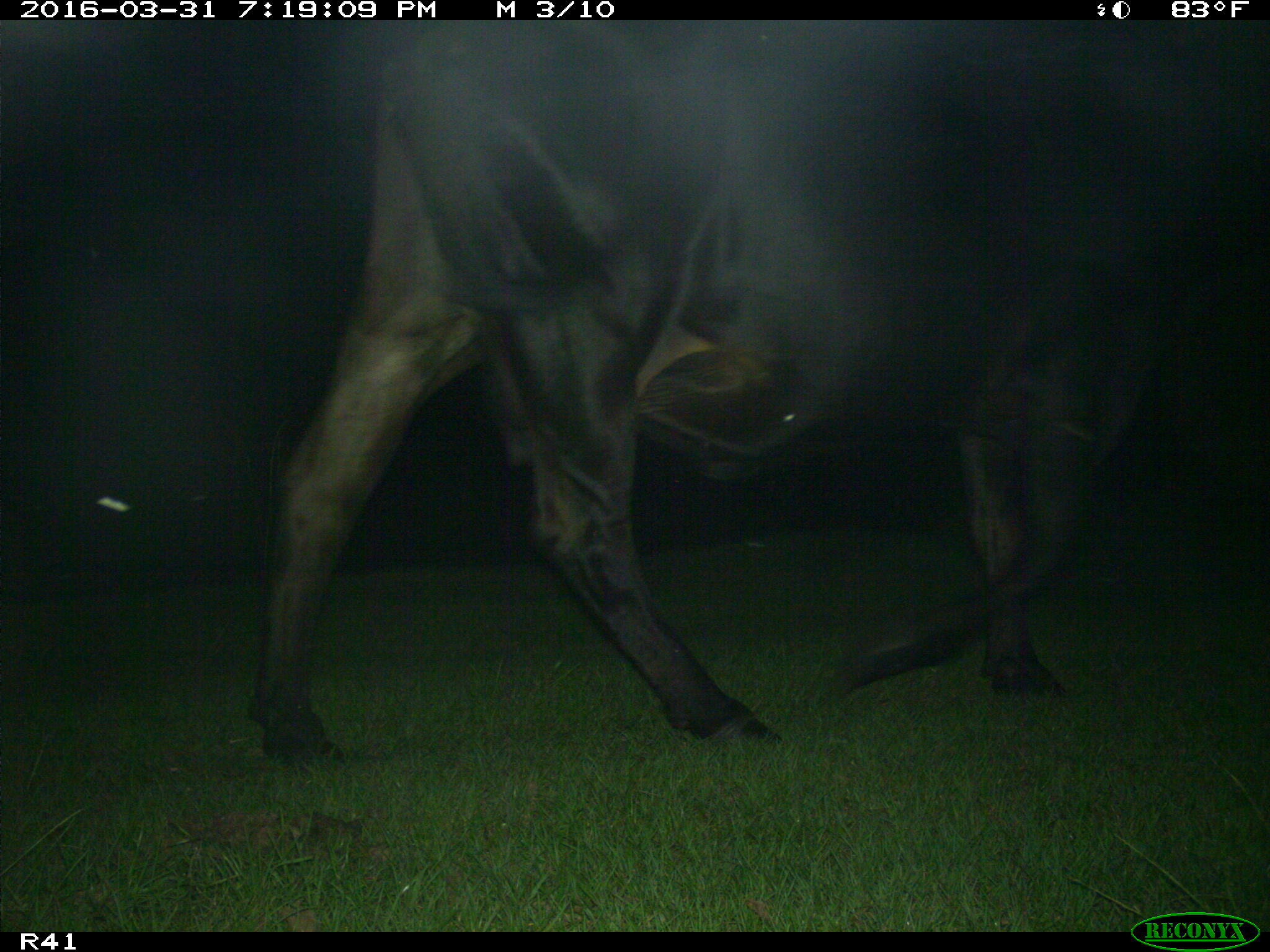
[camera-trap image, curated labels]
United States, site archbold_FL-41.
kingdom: Animalia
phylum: Chordata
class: Mammalia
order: Artiodactyla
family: Bovidae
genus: Bos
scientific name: Bos taurus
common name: domestic cow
Bos taurus (domestic cow).